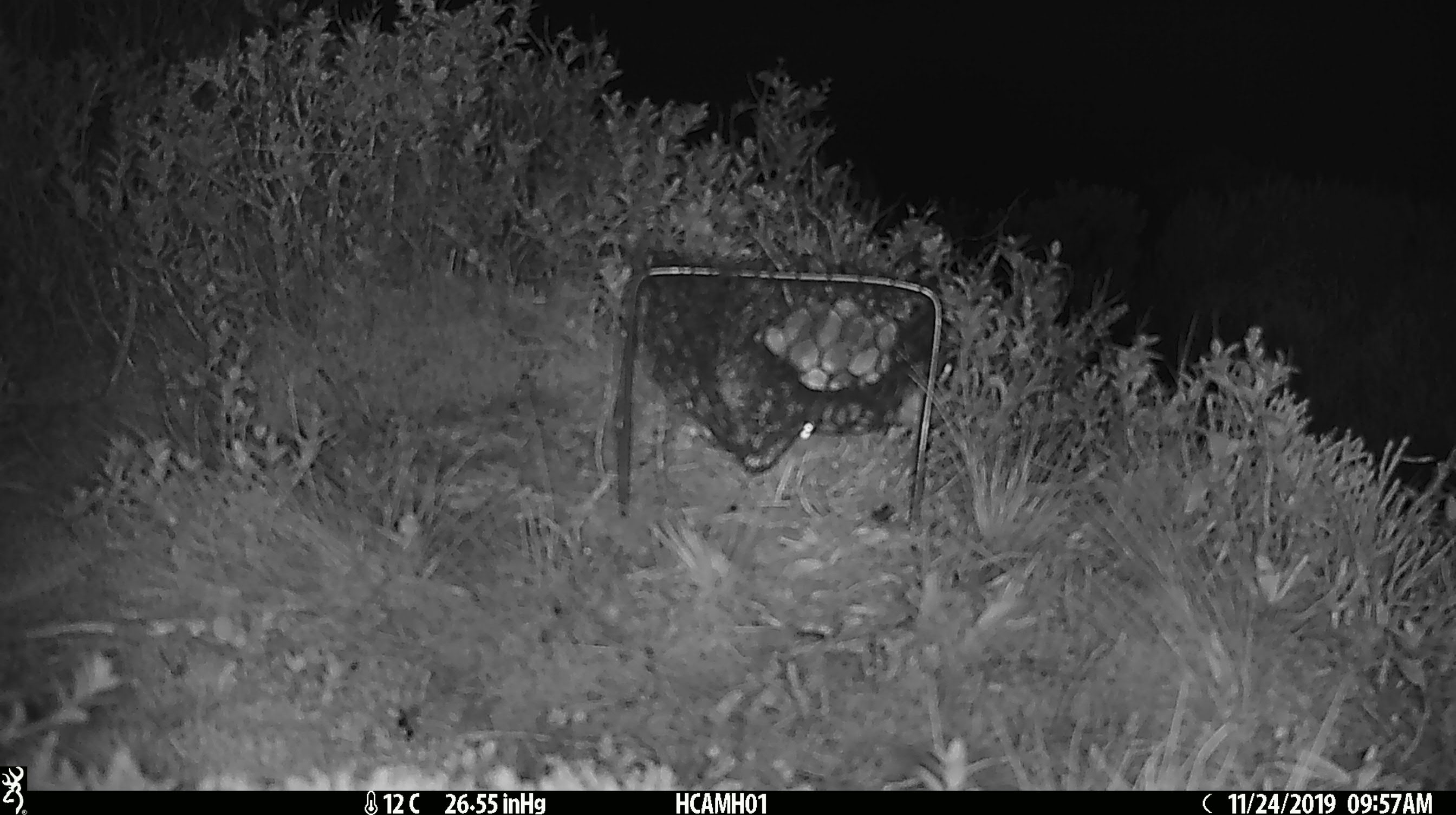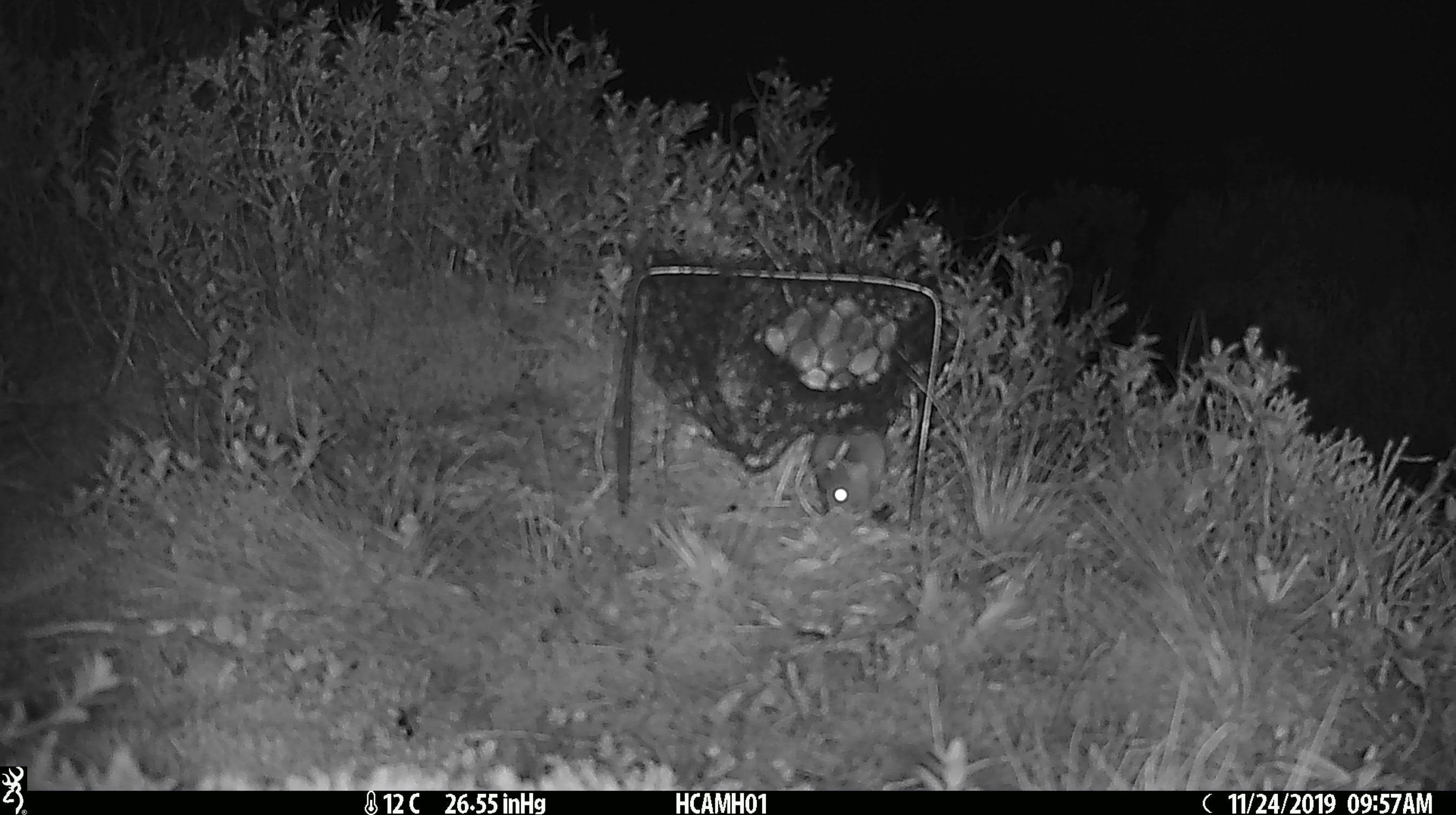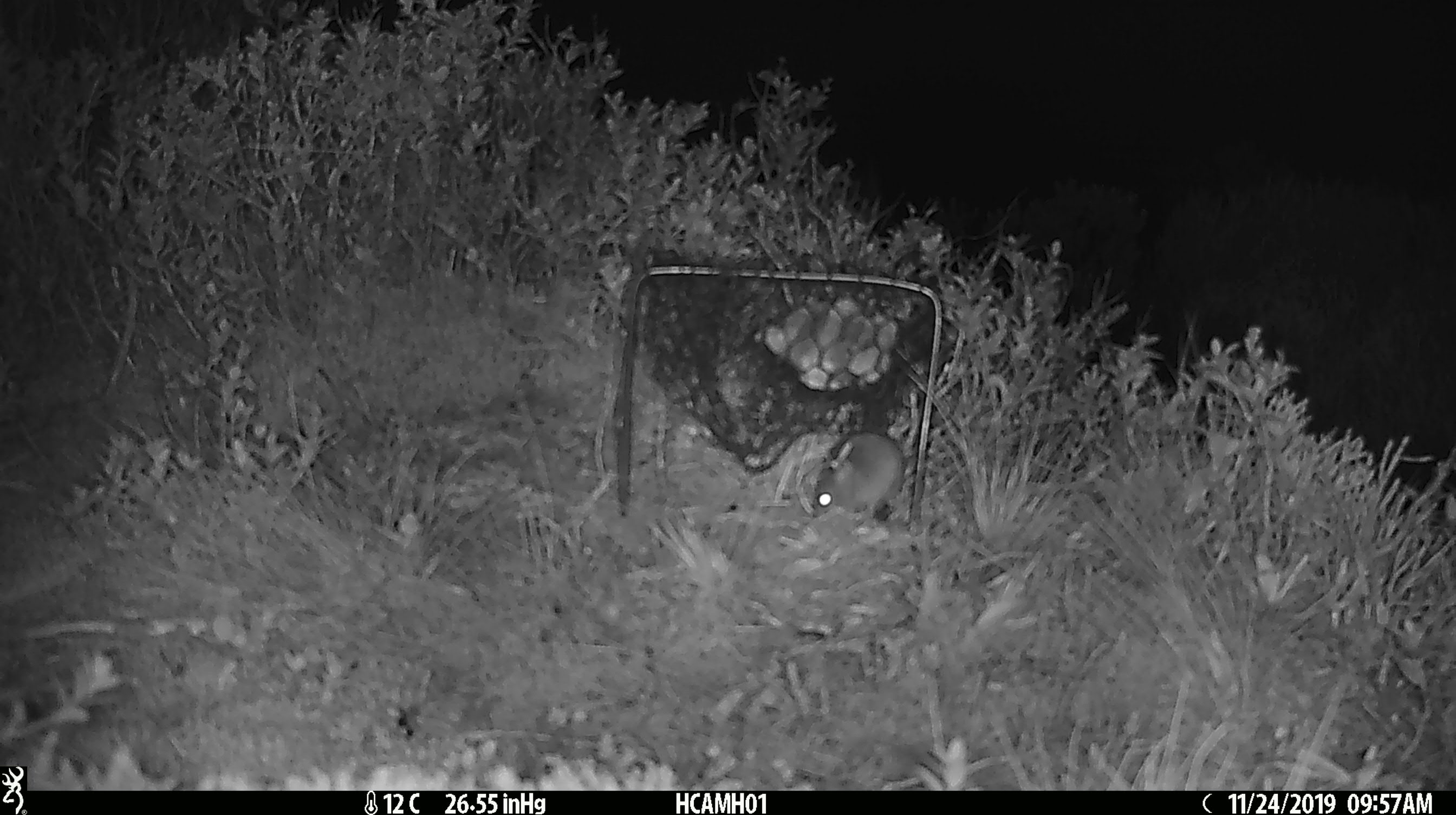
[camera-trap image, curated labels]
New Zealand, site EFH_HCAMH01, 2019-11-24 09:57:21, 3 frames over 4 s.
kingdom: Animalia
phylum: Chordata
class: Mammalia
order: Rodentia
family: Muridae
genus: Mus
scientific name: Mus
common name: mouse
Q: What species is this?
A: Mouse (Mus).